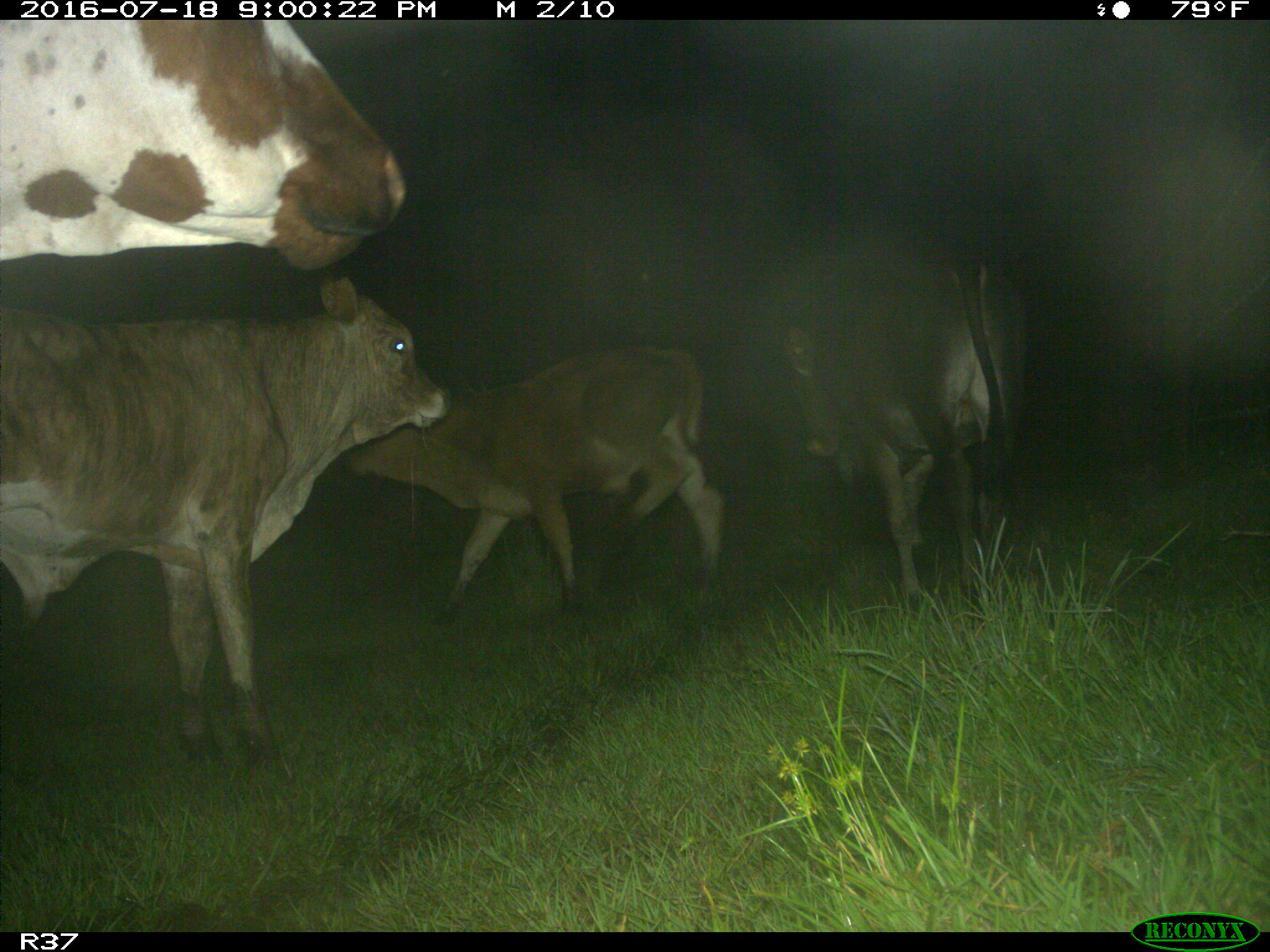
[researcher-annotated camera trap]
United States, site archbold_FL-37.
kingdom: Animalia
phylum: Chordata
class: Mammalia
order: Artiodactyla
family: Bovidae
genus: Bos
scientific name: Bos taurus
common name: domestic cow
Bos taurus (domestic cow).